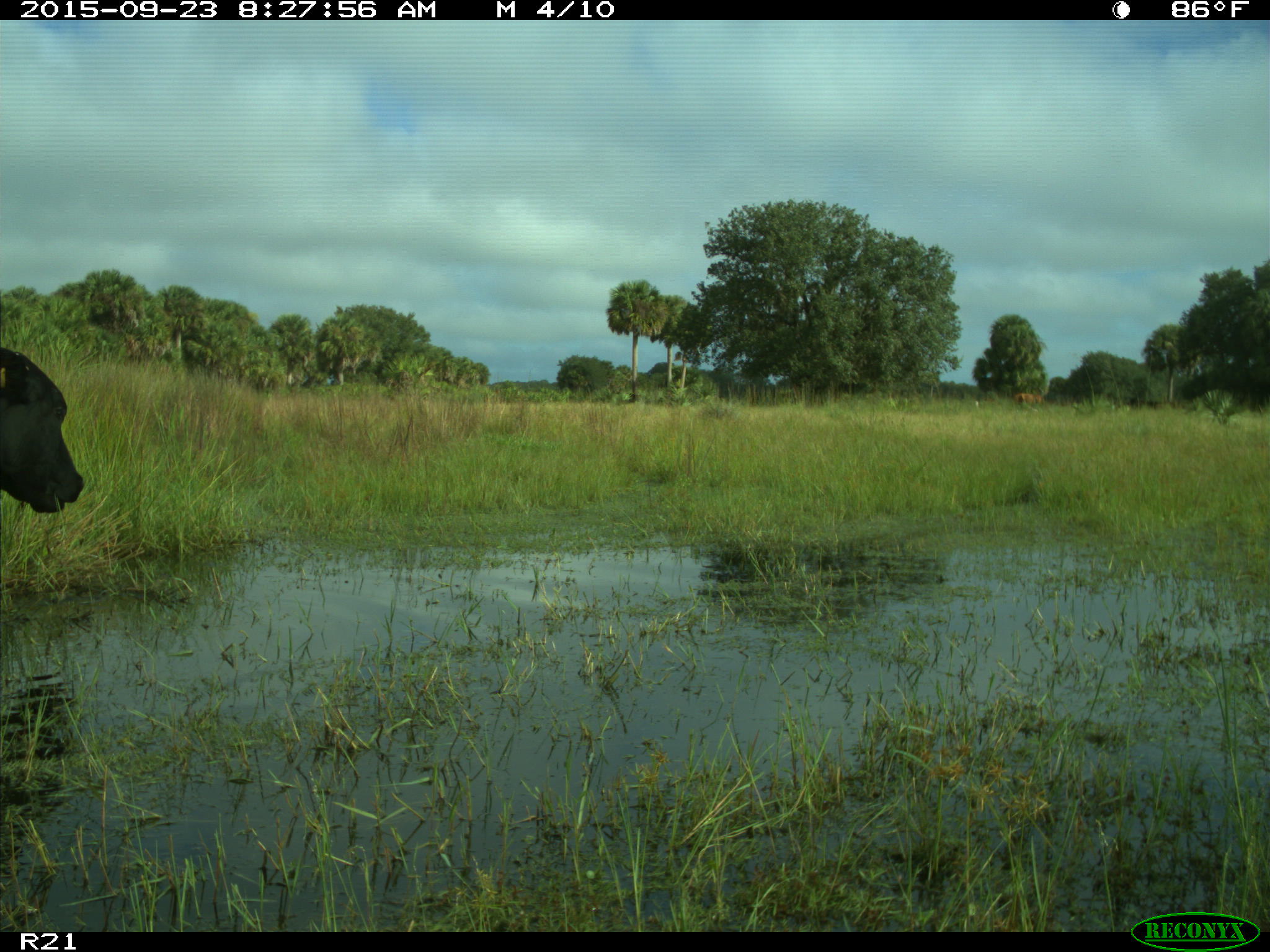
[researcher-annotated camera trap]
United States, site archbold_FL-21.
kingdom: Animalia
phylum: Chordata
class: Mammalia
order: Artiodactyla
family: Bovidae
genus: Bos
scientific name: Bos taurus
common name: domestic cow